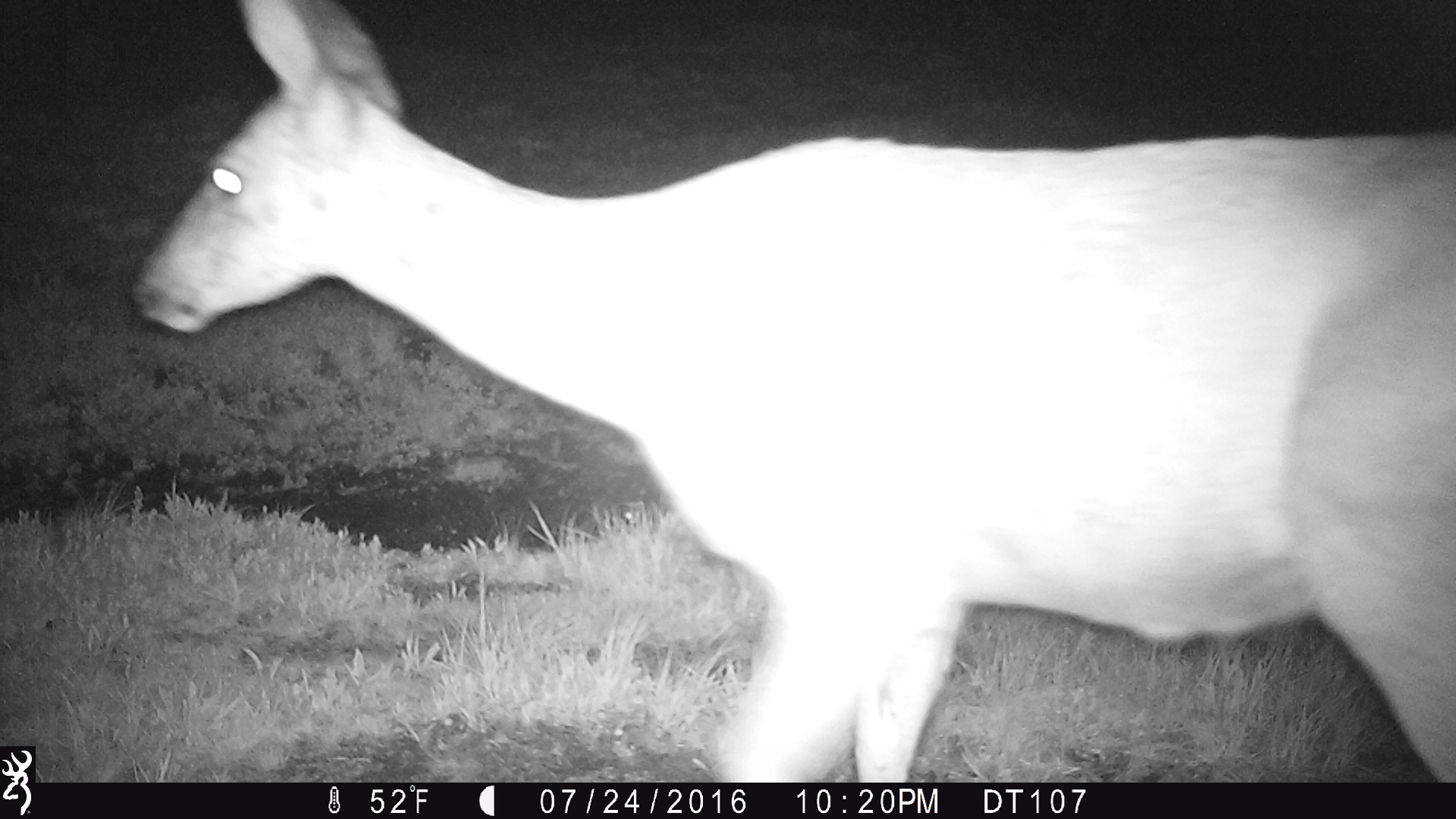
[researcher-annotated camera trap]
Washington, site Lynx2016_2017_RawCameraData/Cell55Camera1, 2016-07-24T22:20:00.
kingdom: Animalia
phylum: Chordata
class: Mammalia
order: Artiodactyla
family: Cervidae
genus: Odocoileus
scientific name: Odocoileus hemionus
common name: mule deer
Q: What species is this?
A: Odocoileus hemionus (mule deer).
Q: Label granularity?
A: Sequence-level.